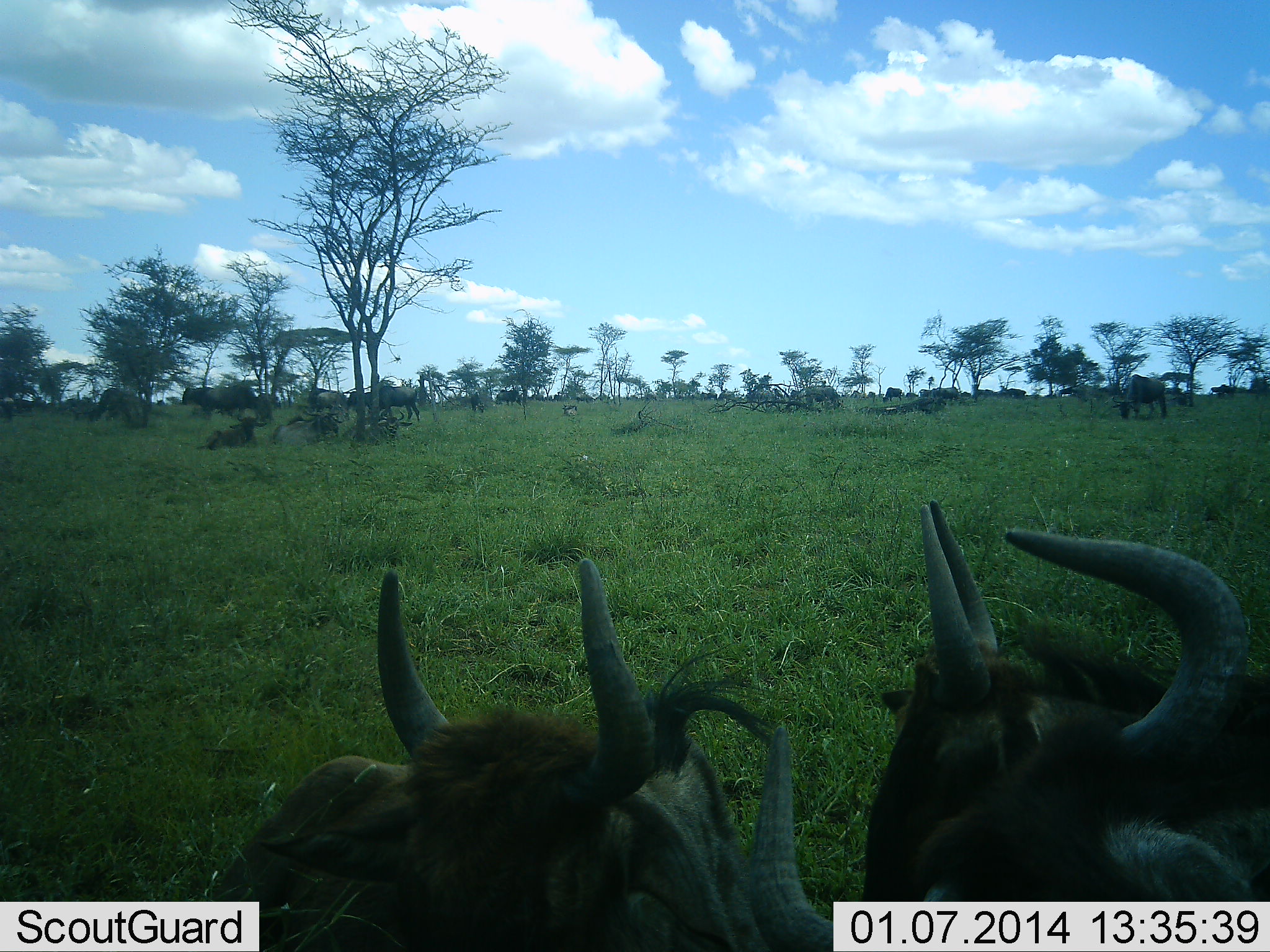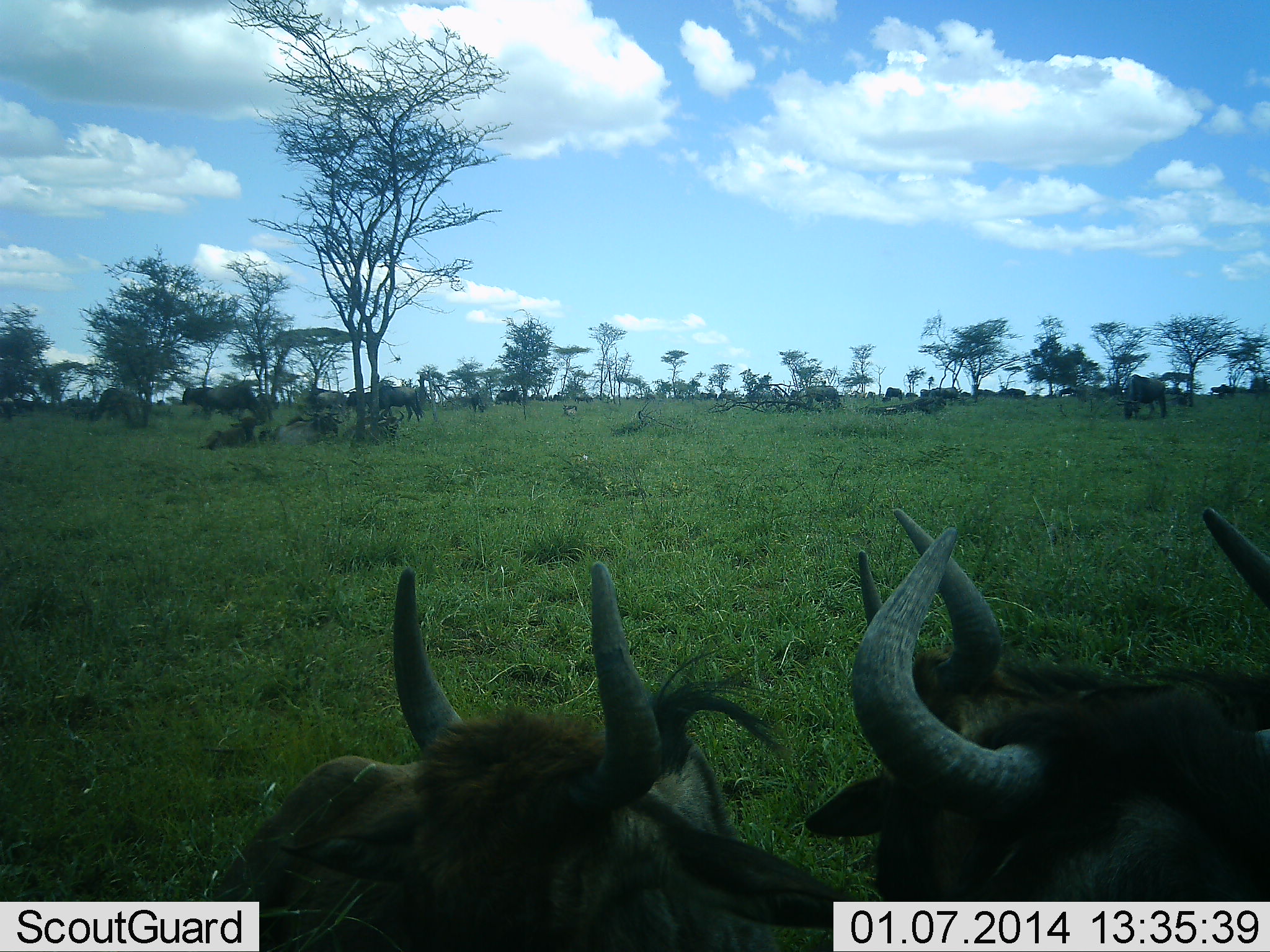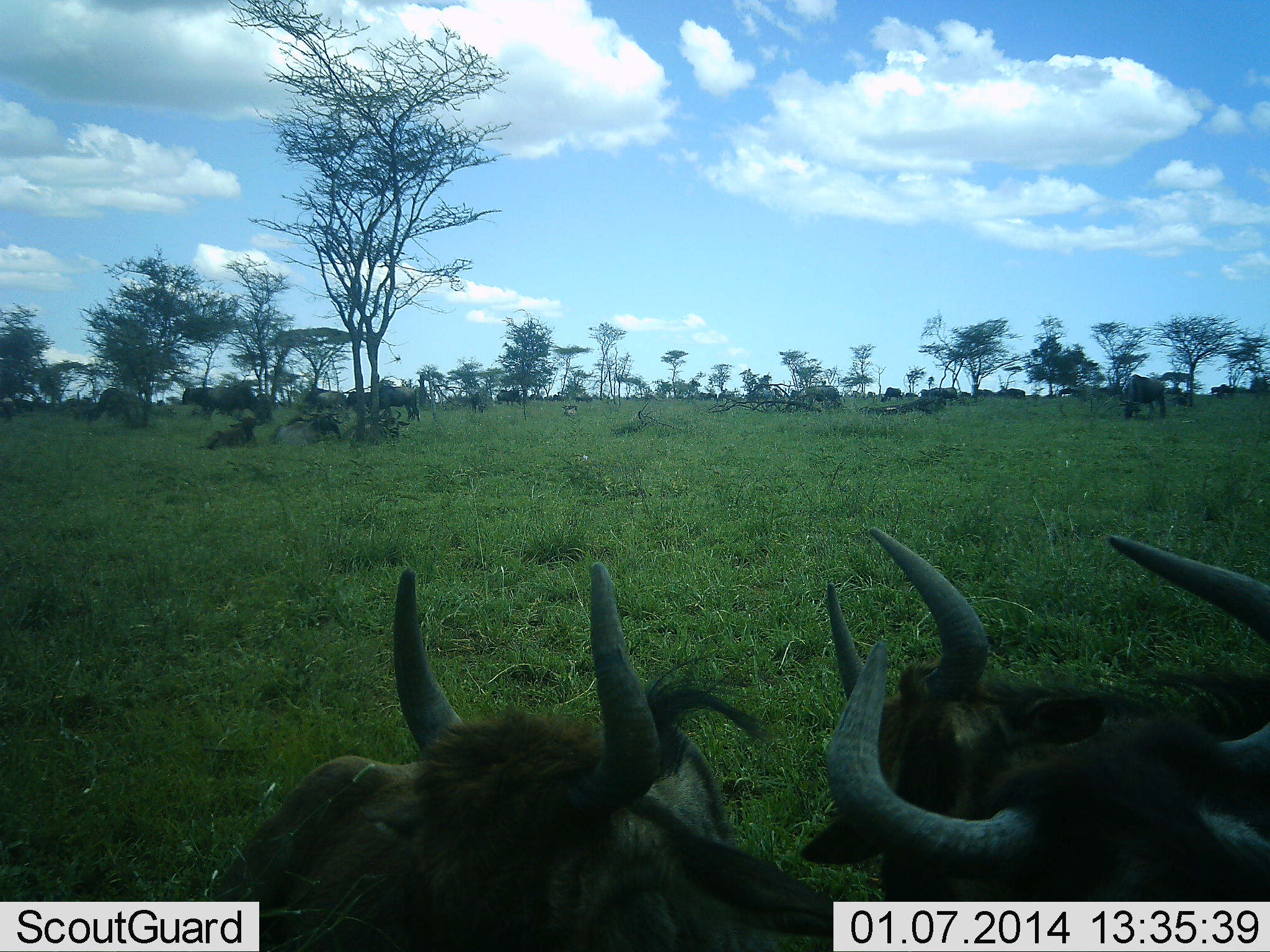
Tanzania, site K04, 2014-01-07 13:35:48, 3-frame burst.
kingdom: Animalia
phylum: Chordata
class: Mammalia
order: Artiodactyla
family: Bovidae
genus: Connochaetes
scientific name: Connochaetes taurinus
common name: blue wildebeest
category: wildebeest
Wildebeest (blue wildebeest) (Connochaetes taurinus), count 11-50. Behavior (volunteer vote fractions): standing 90%, resting 80%, moving 60%, interacting 10%. Young present (vote fraction): 10%. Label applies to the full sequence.